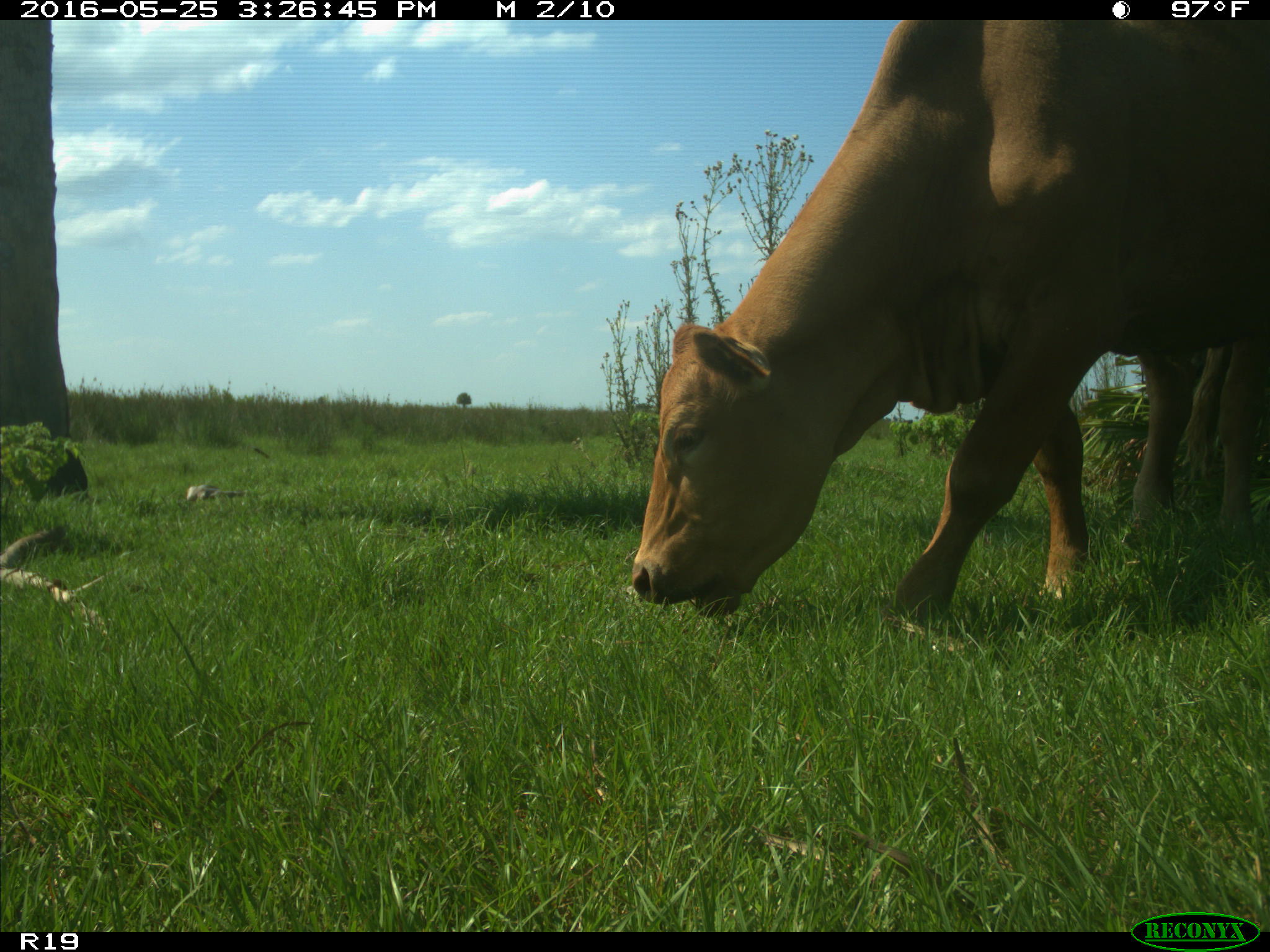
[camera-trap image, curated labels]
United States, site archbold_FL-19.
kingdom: Animalia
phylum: Chordata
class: Mammalia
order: Artiodactyla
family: Bovidae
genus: Bos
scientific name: Bos taurus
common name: domestic cow